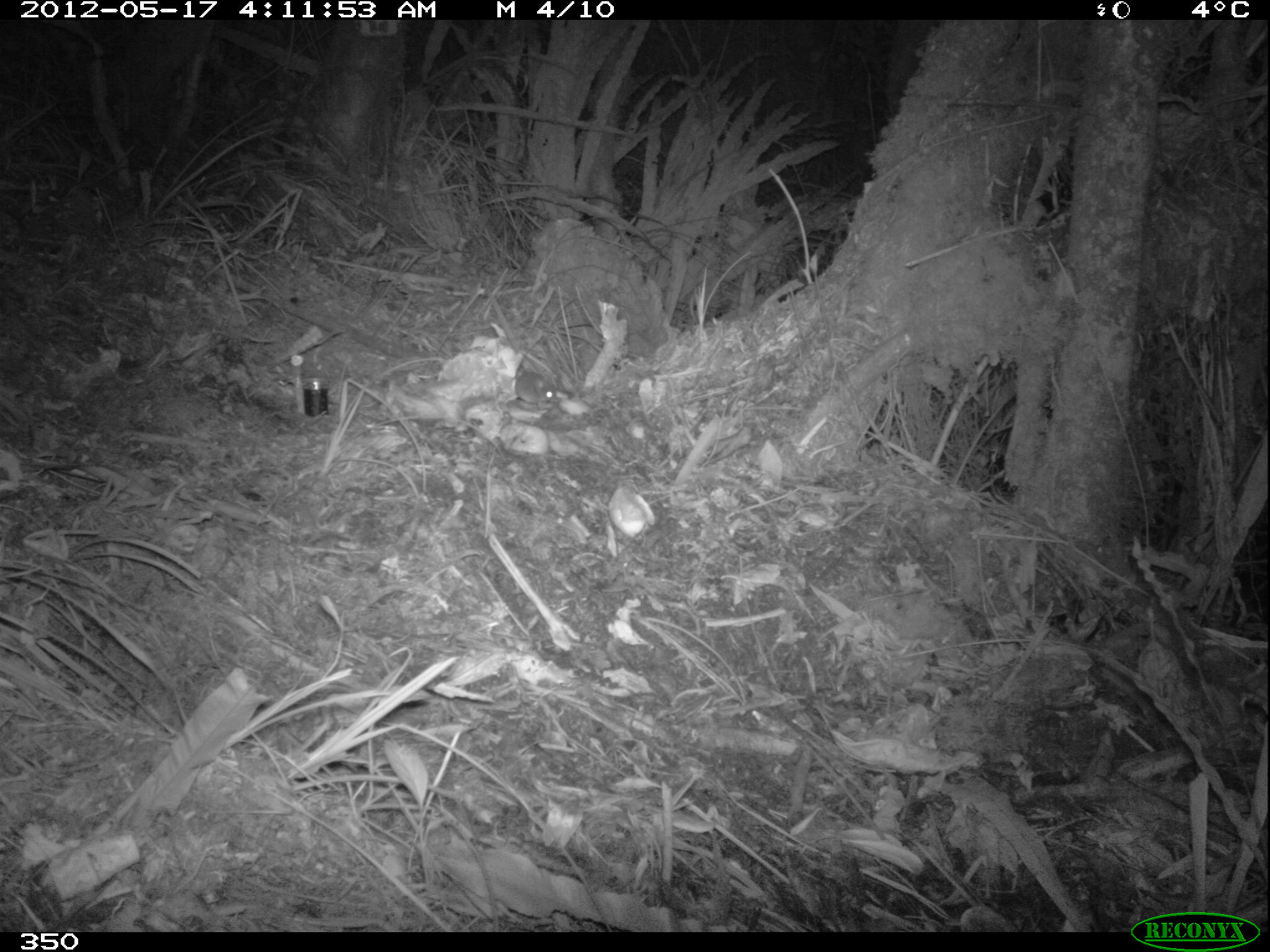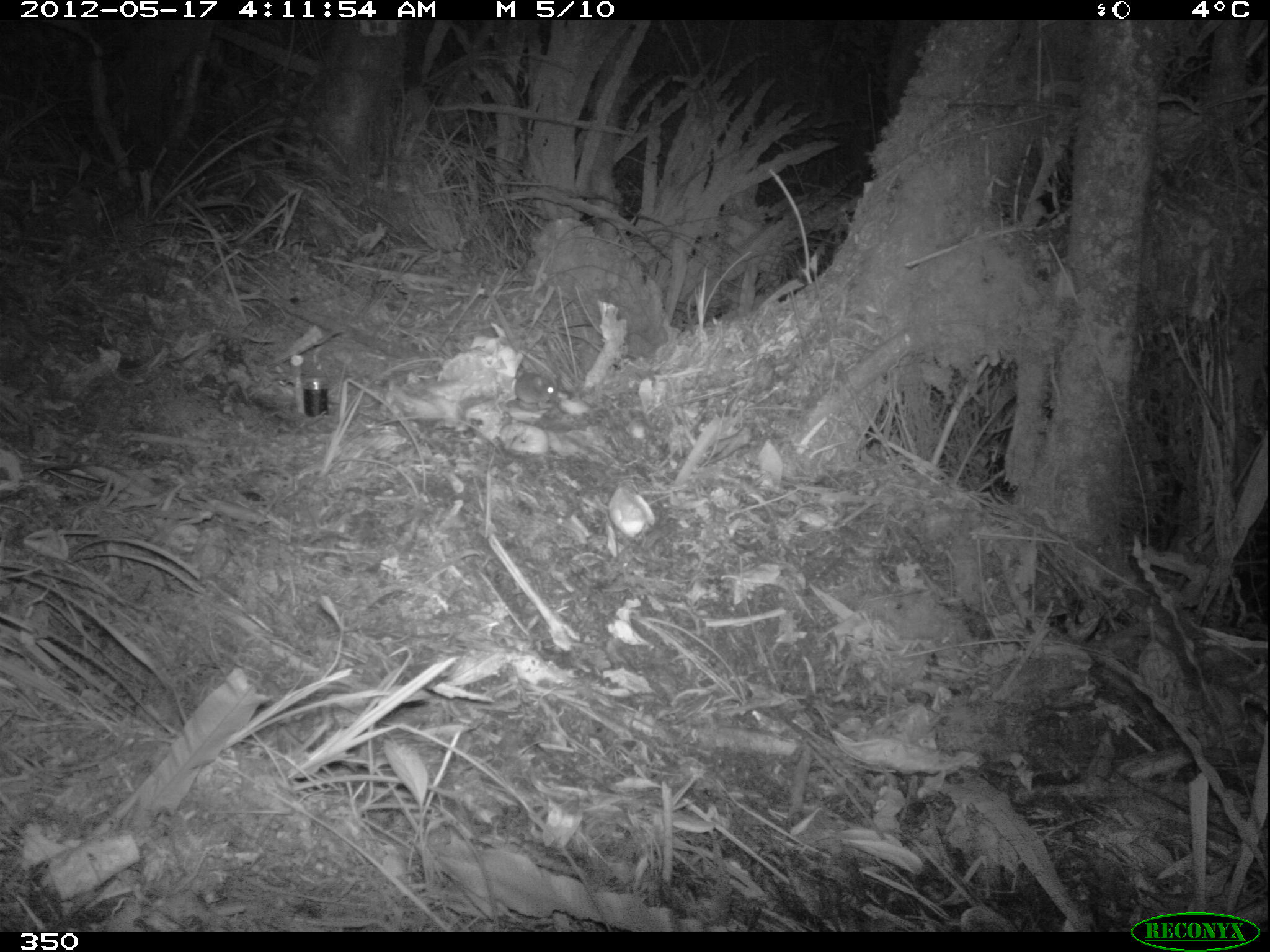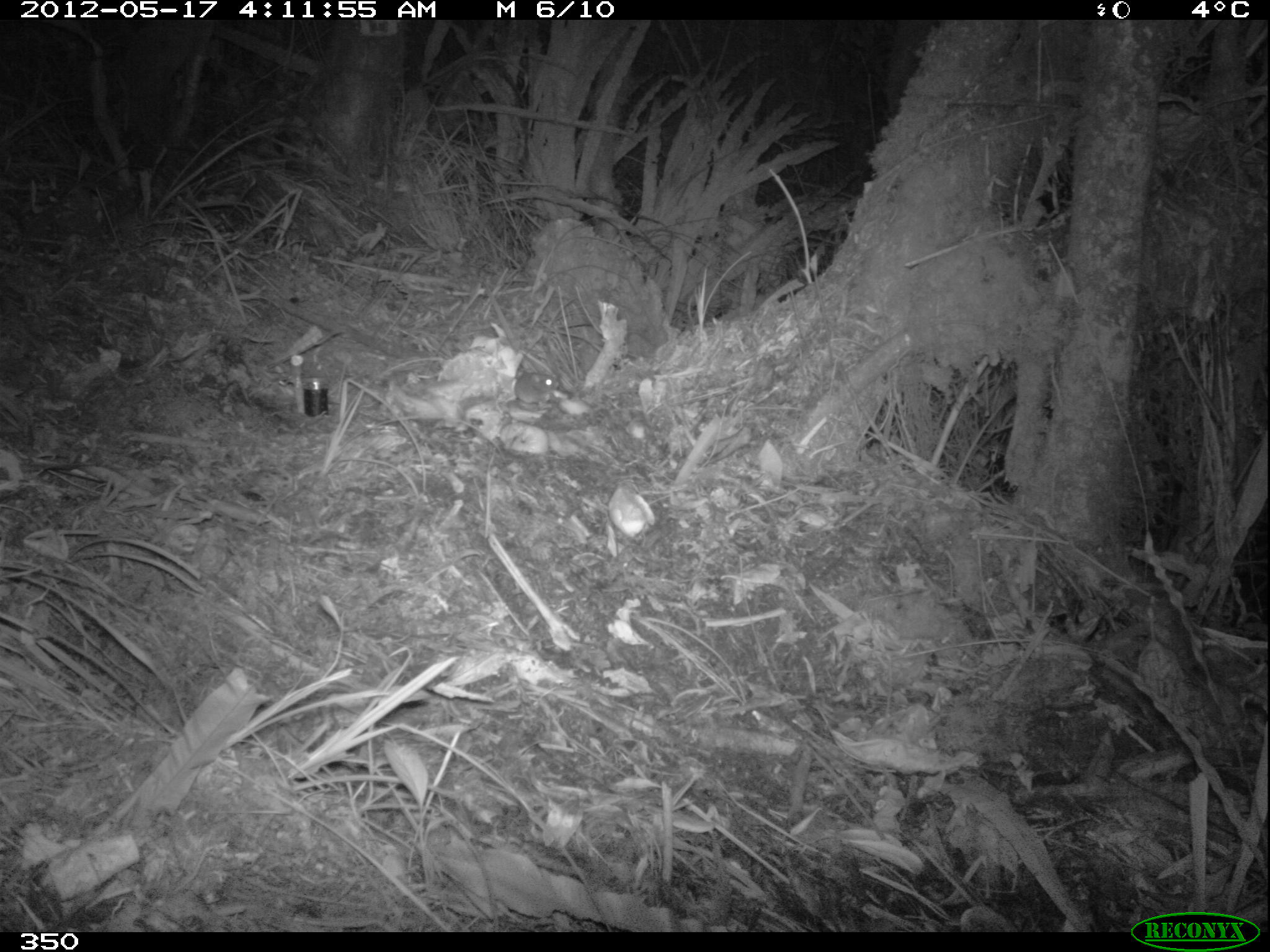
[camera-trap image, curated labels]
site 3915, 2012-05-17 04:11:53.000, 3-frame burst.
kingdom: Animalia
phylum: Chordata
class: Mammalia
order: Rodentia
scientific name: Rodentia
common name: rodents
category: unknown rodent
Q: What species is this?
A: Unknown rodent (rodents) (Rodentia).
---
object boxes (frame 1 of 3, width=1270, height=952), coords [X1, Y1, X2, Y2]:
unknown rodent: [514, 335, 561, 406]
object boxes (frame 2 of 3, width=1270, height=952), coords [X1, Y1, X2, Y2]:
unknown rodent: [513, 372, 558, 405]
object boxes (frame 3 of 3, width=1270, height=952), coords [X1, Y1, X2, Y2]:
unknown rodent: [513, 370, 560, 403]